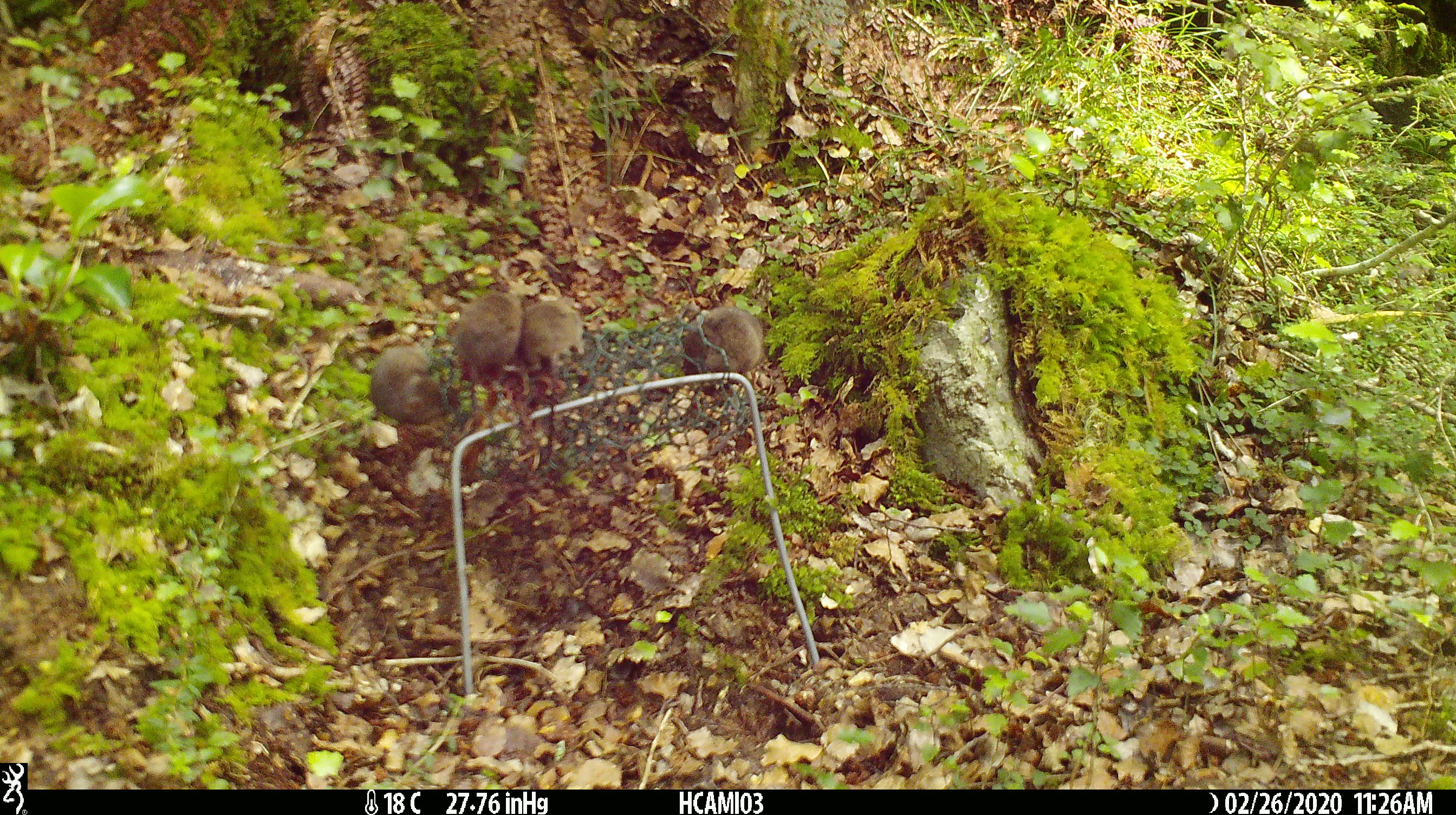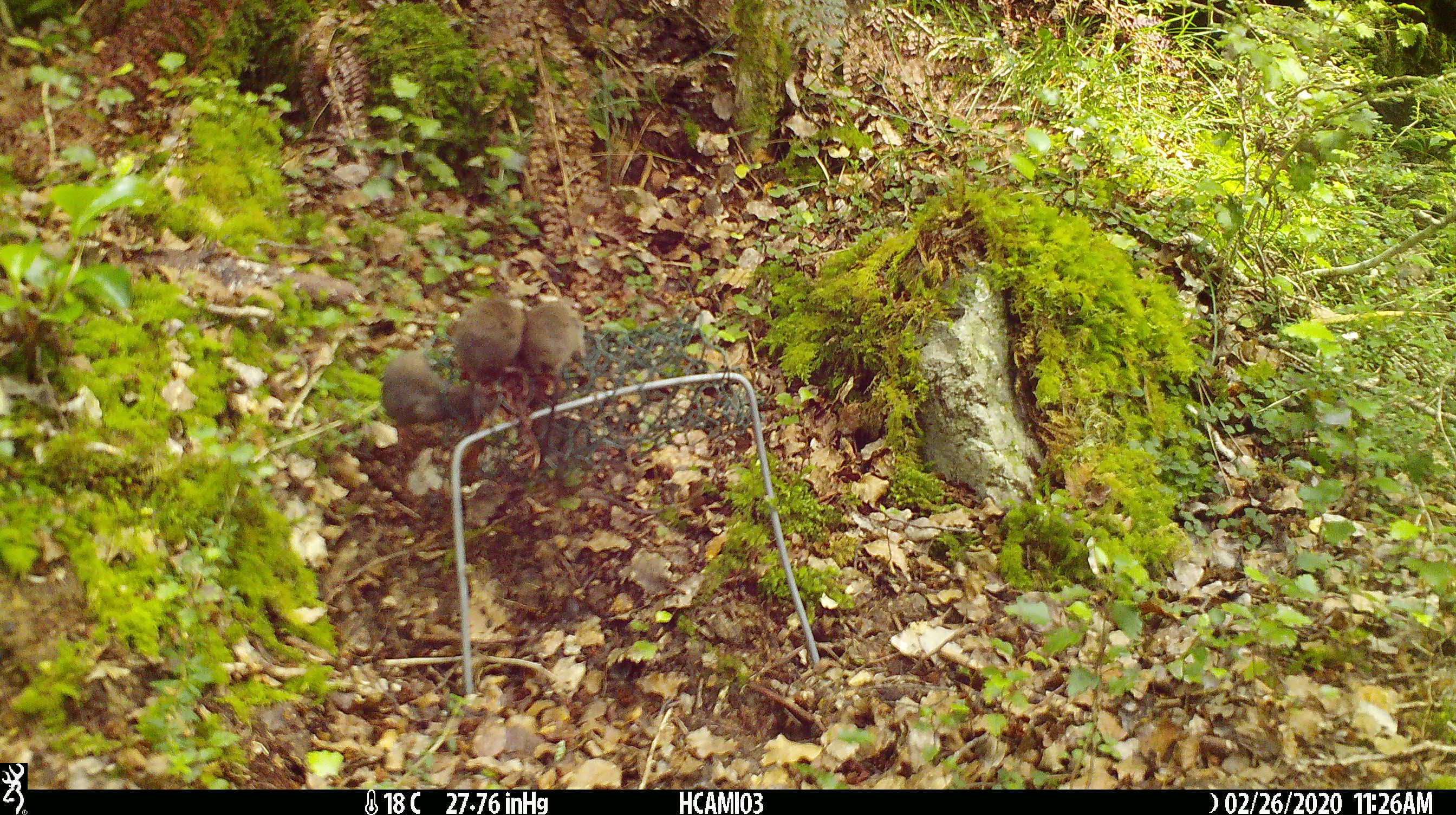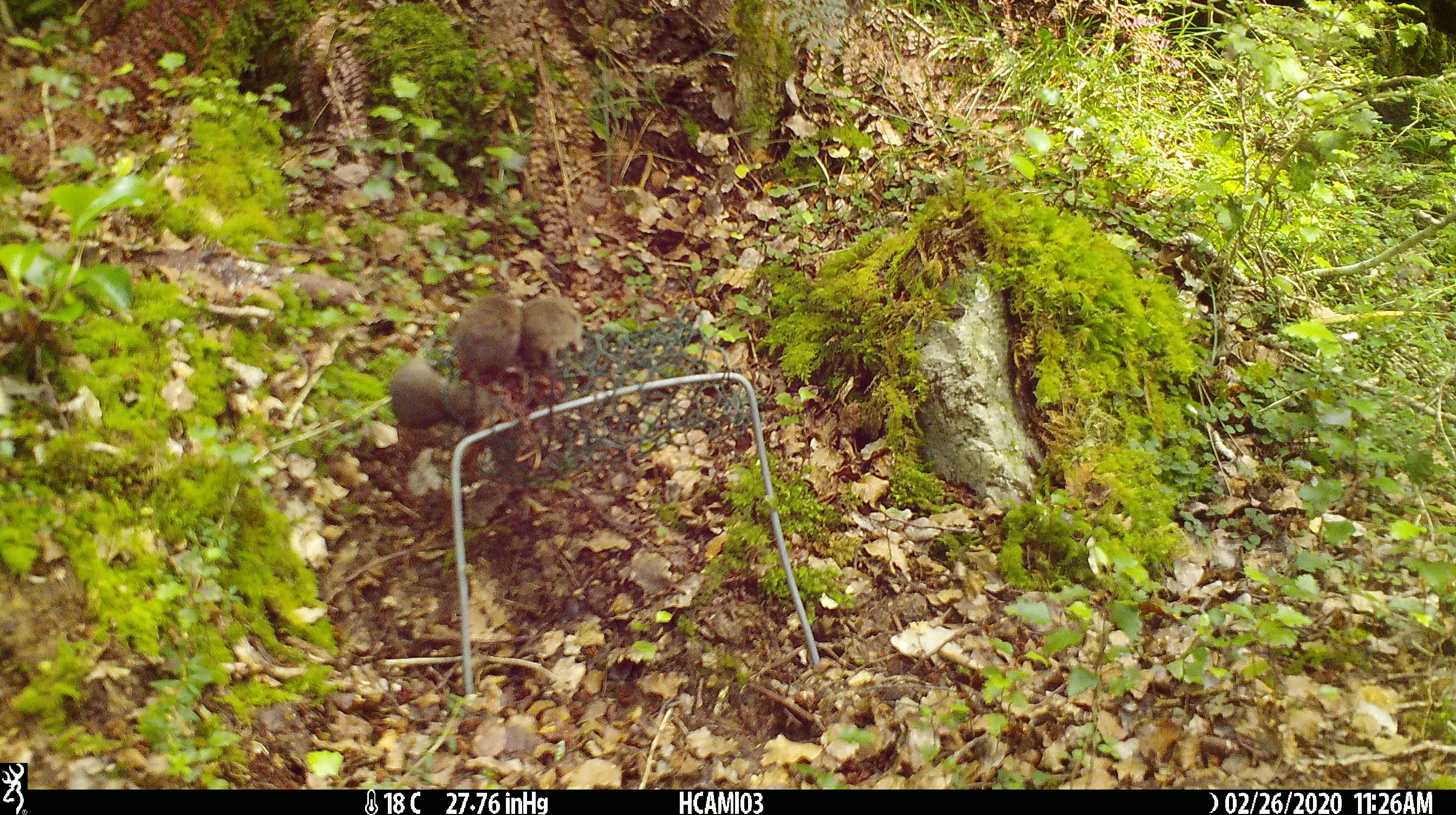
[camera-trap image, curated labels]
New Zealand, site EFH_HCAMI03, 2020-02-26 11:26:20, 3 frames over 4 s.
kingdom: Animalia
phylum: Chordata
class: Mammalia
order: Rodentia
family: Muridae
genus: Mus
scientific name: Mus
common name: mouse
Mouse (Mus).